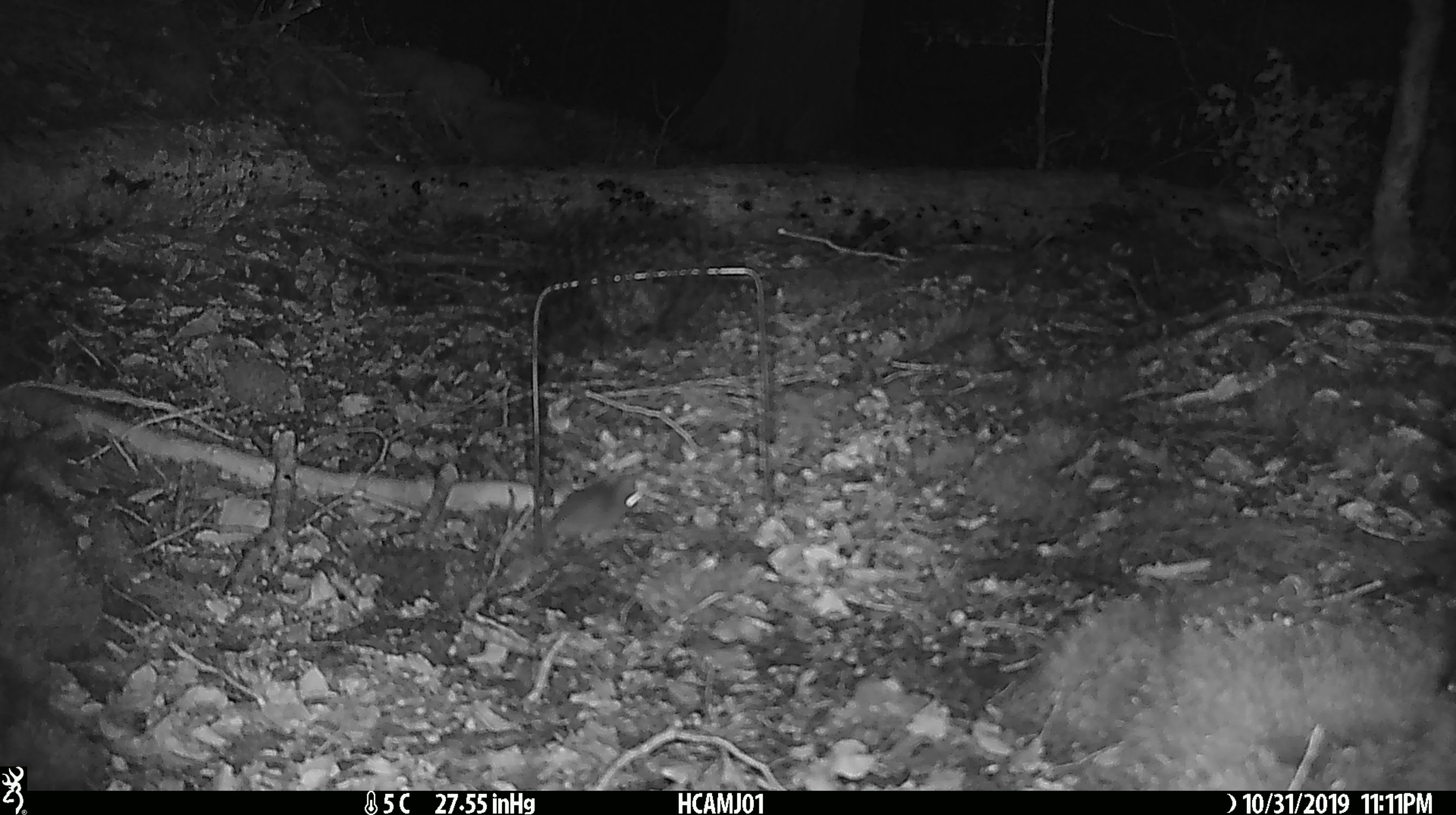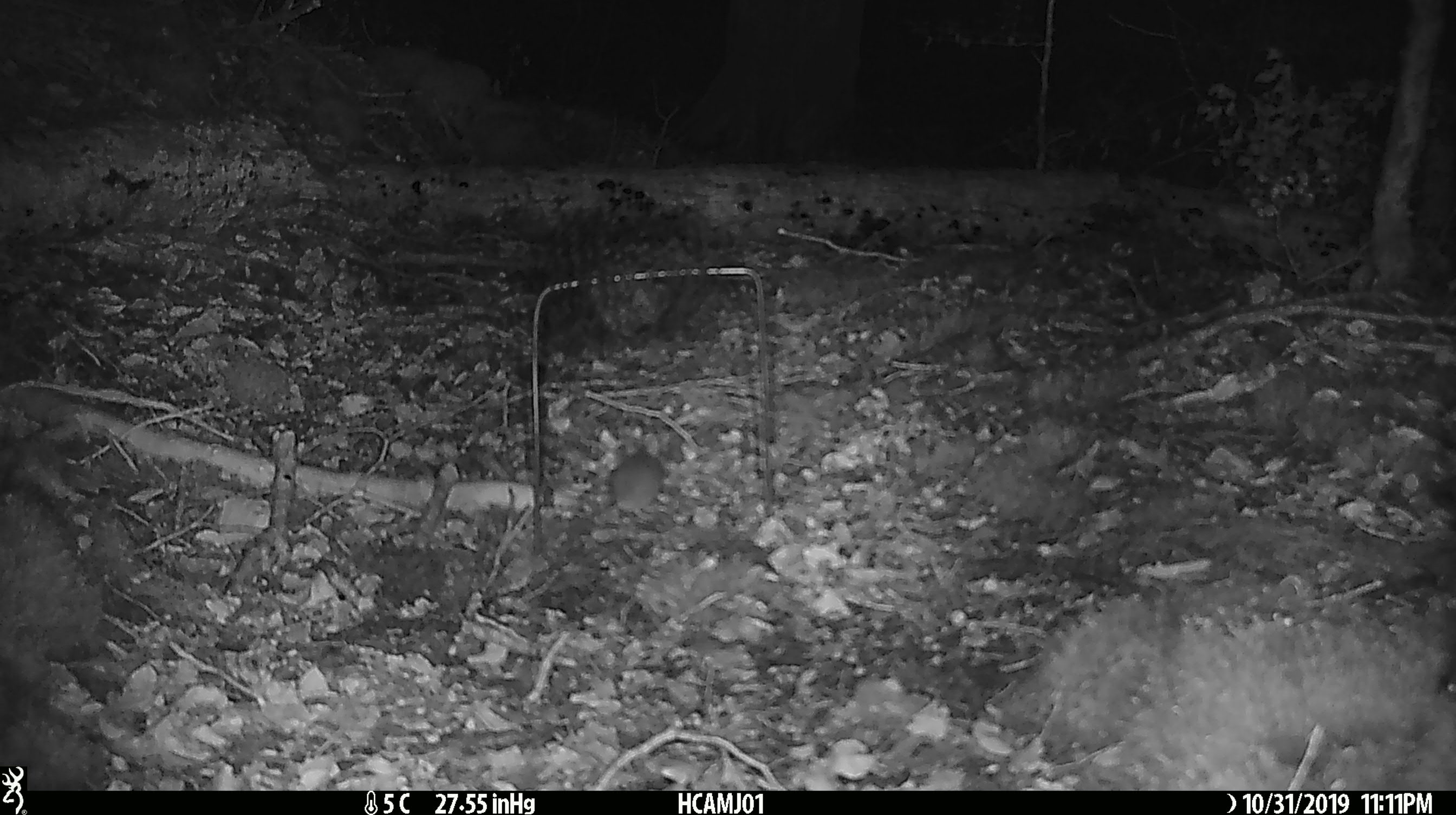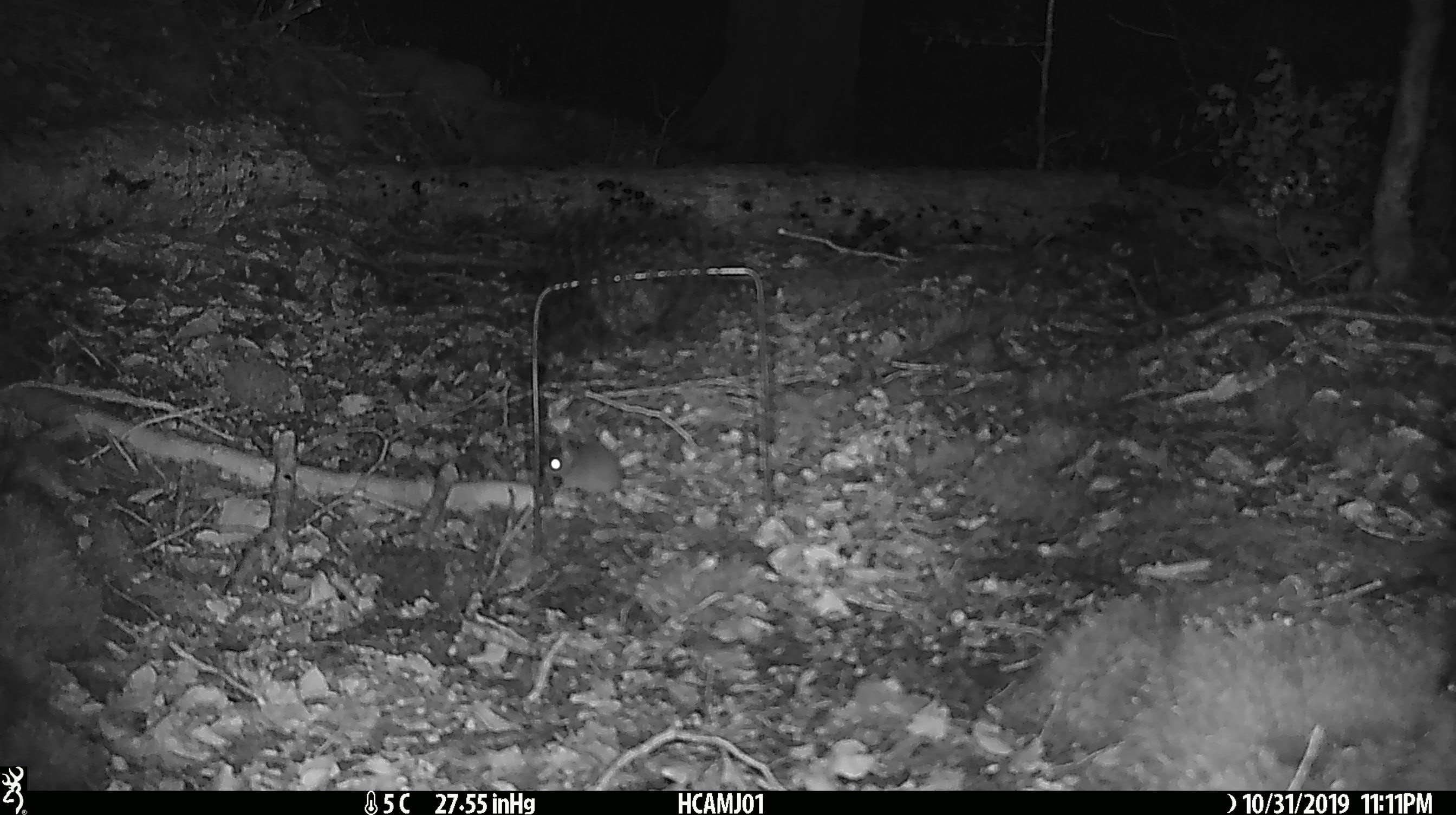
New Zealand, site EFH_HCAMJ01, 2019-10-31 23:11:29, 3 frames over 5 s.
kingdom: Animalia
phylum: Chordata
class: Mammalia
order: Rodentia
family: Muridae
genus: Mus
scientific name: Mus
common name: mouse